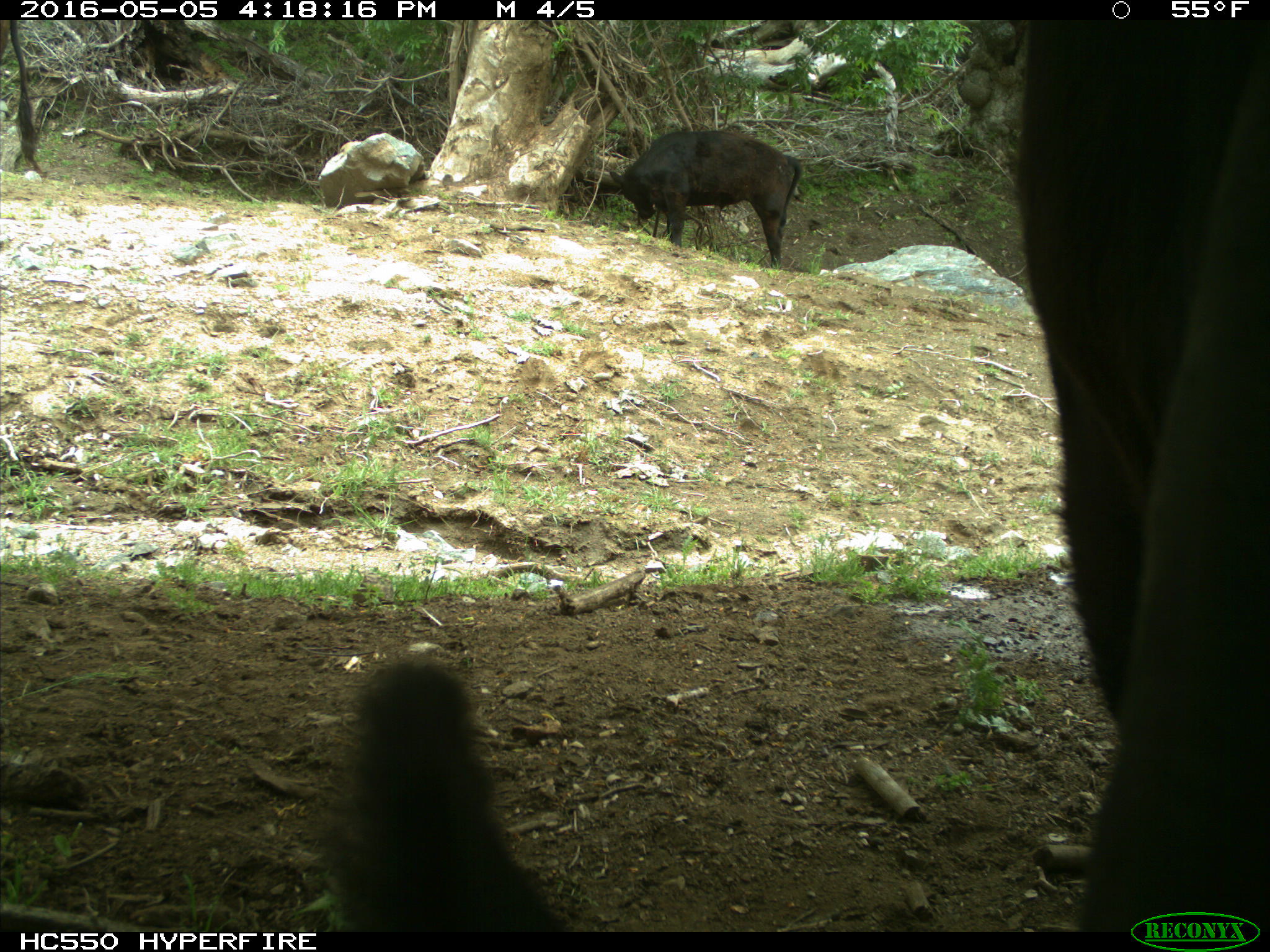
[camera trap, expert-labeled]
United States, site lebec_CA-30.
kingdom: Animalia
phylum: Chordata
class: Mammalia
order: Artiodactyla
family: Bovidae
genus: Bos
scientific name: Bos taurus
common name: domestic cow